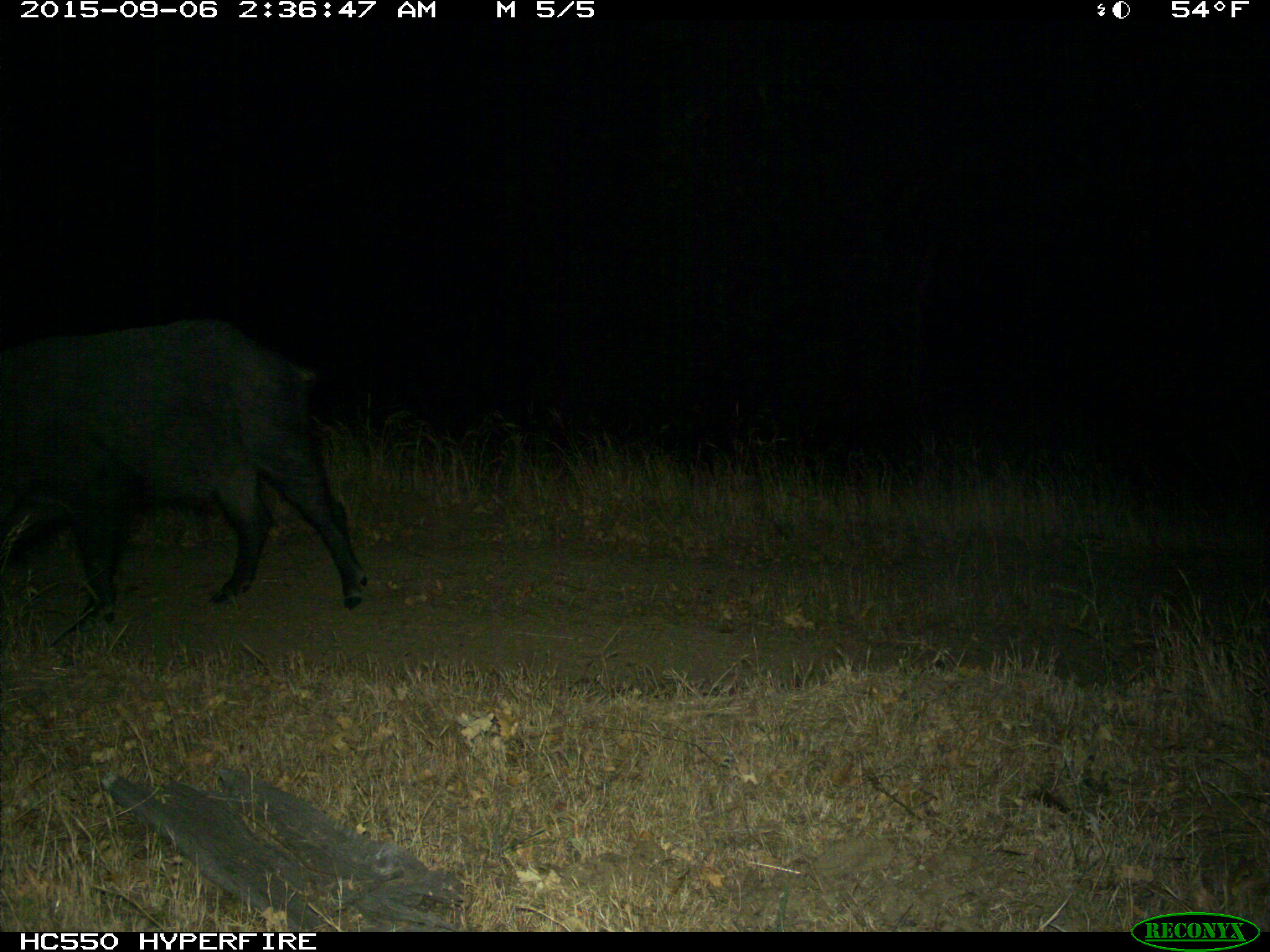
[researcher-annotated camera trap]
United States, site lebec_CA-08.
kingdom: Animalia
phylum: Chordata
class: Mammalia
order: Artiodactyla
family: Suidae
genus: Sus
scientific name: Sus scrofa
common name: wild boar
Sus scrofa (wild boar).